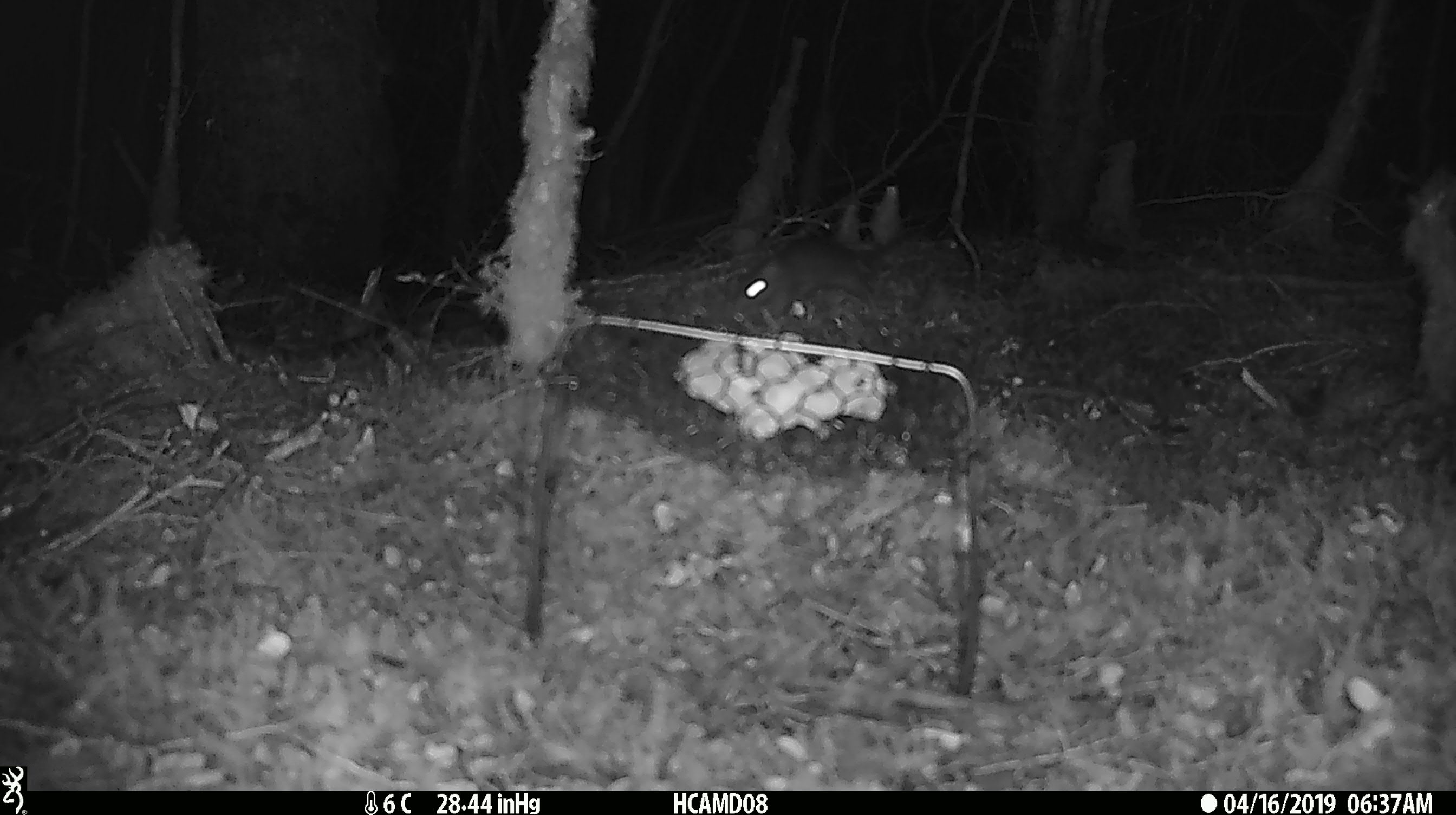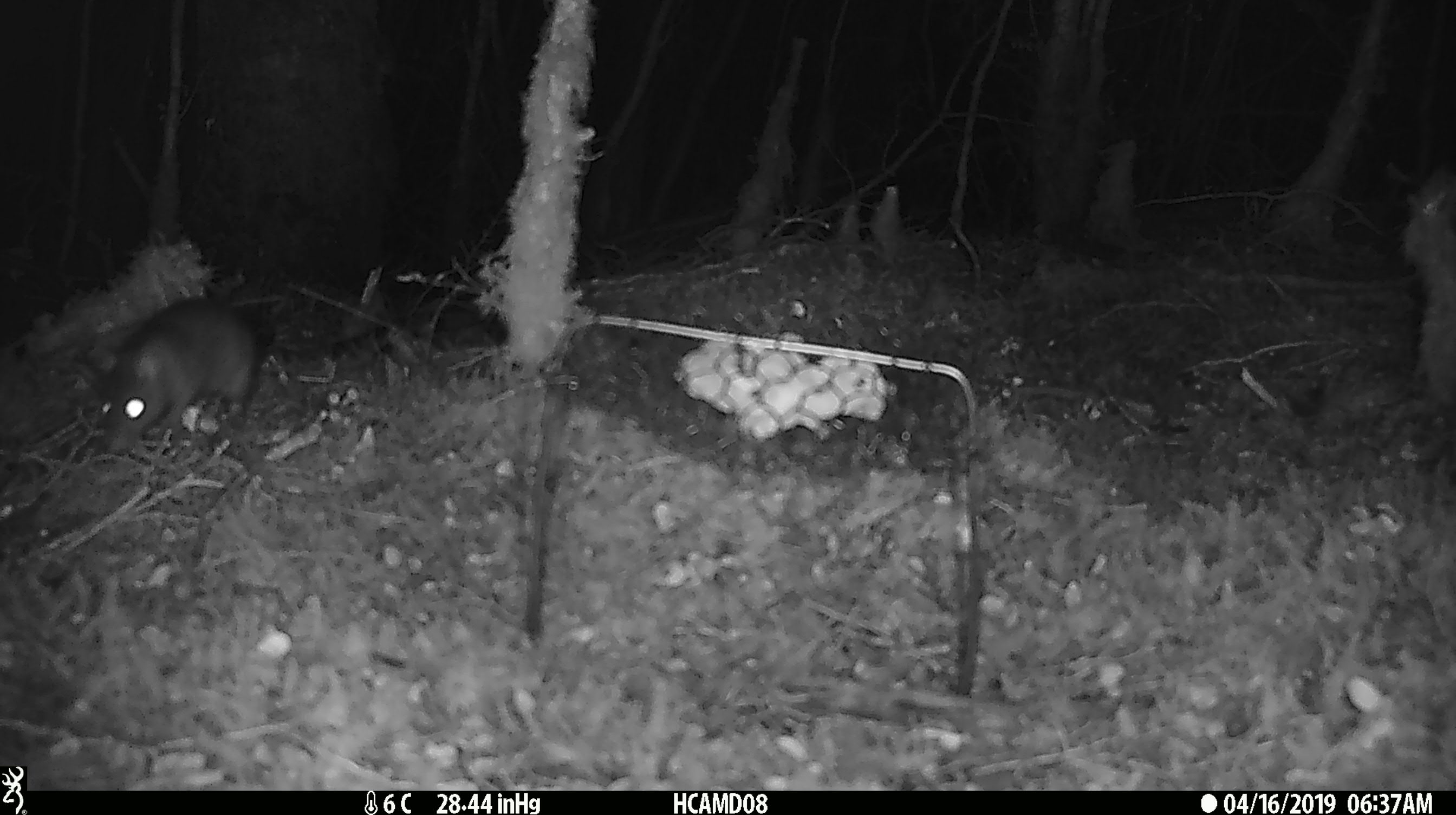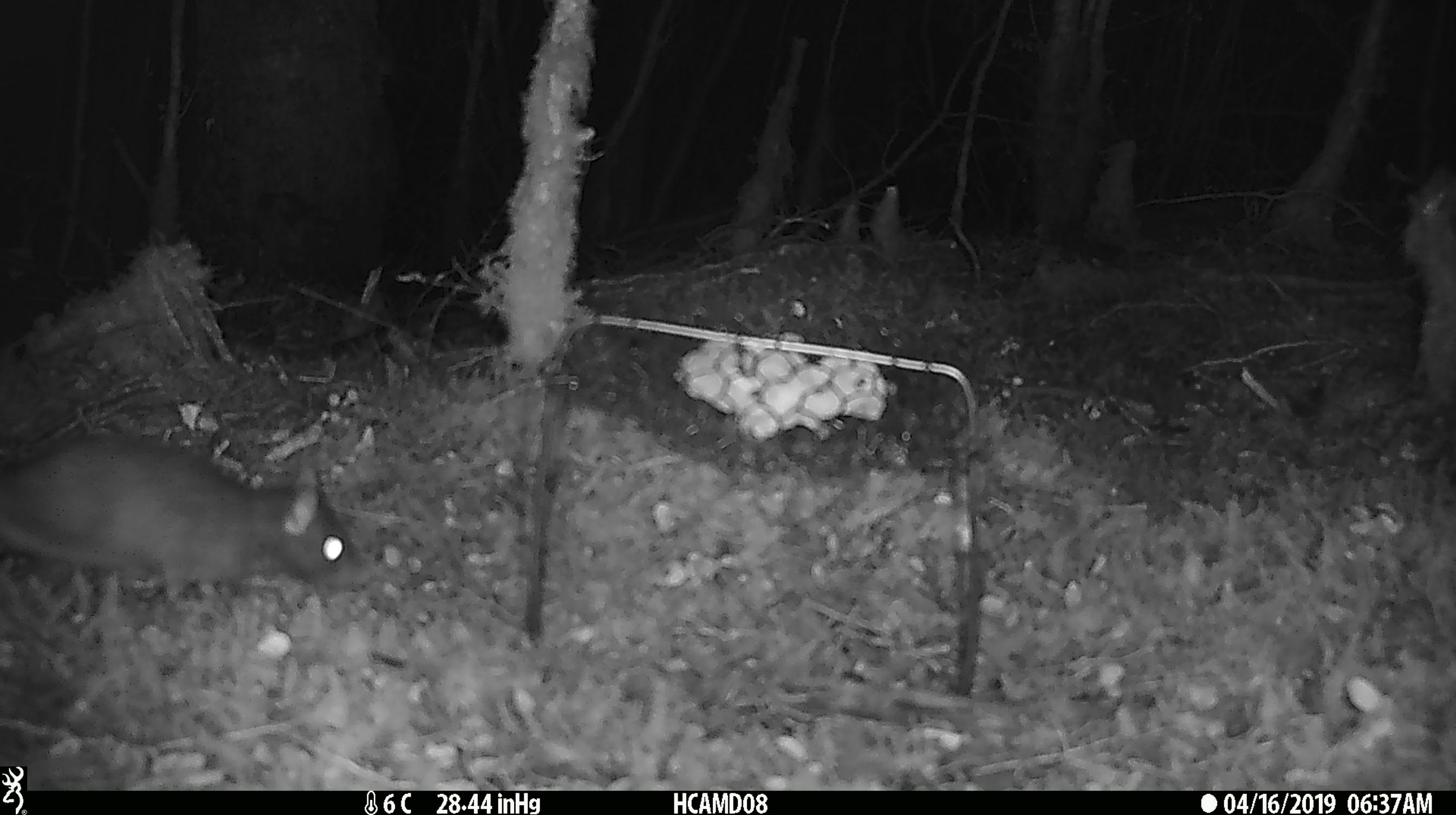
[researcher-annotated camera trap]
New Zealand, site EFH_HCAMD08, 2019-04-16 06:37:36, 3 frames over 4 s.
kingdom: Animalia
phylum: Chordata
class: Mammalia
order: Rodentia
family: Muridae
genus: Rattus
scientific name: Rattus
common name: rat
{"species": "rat (Rattus)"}